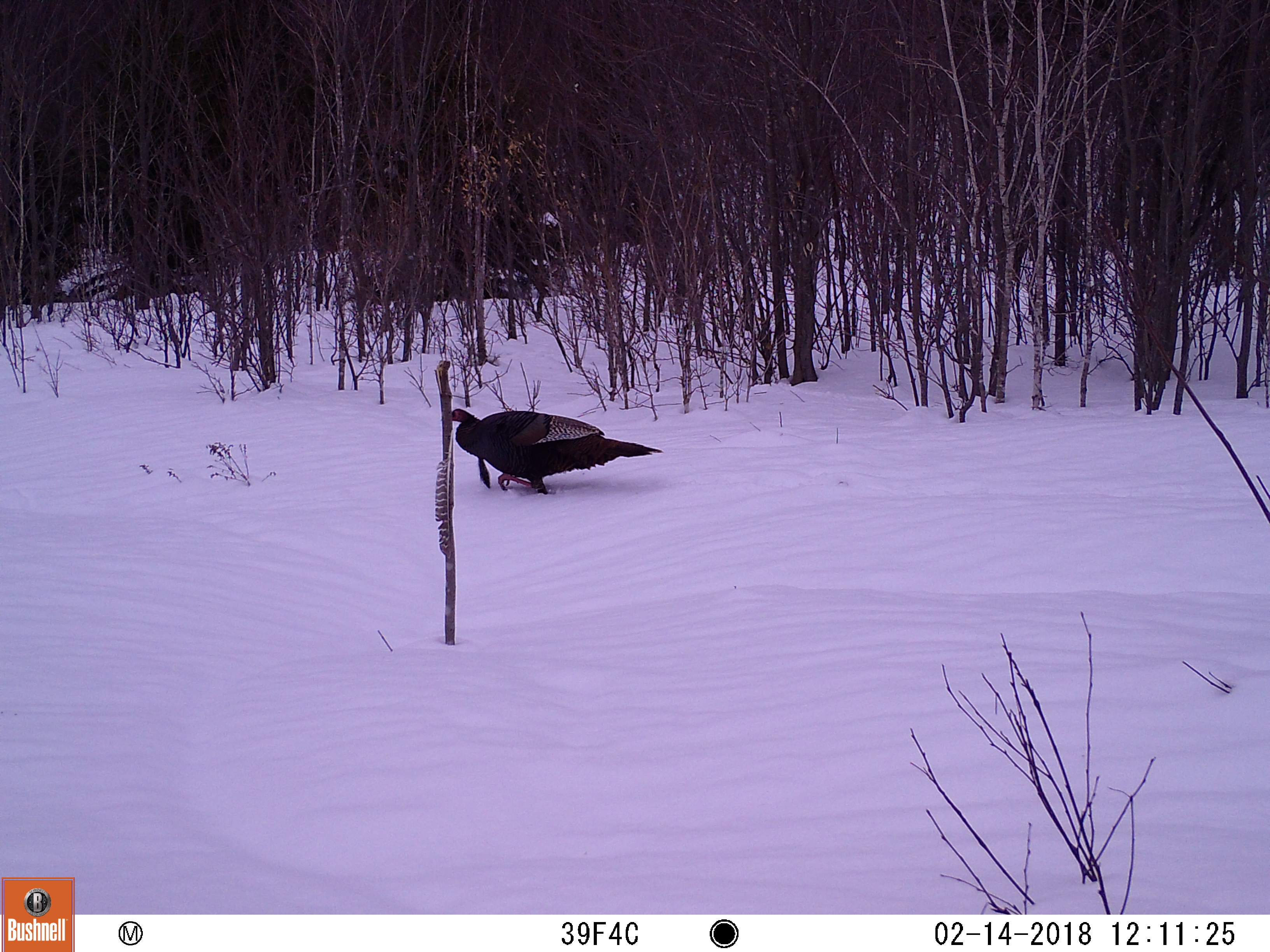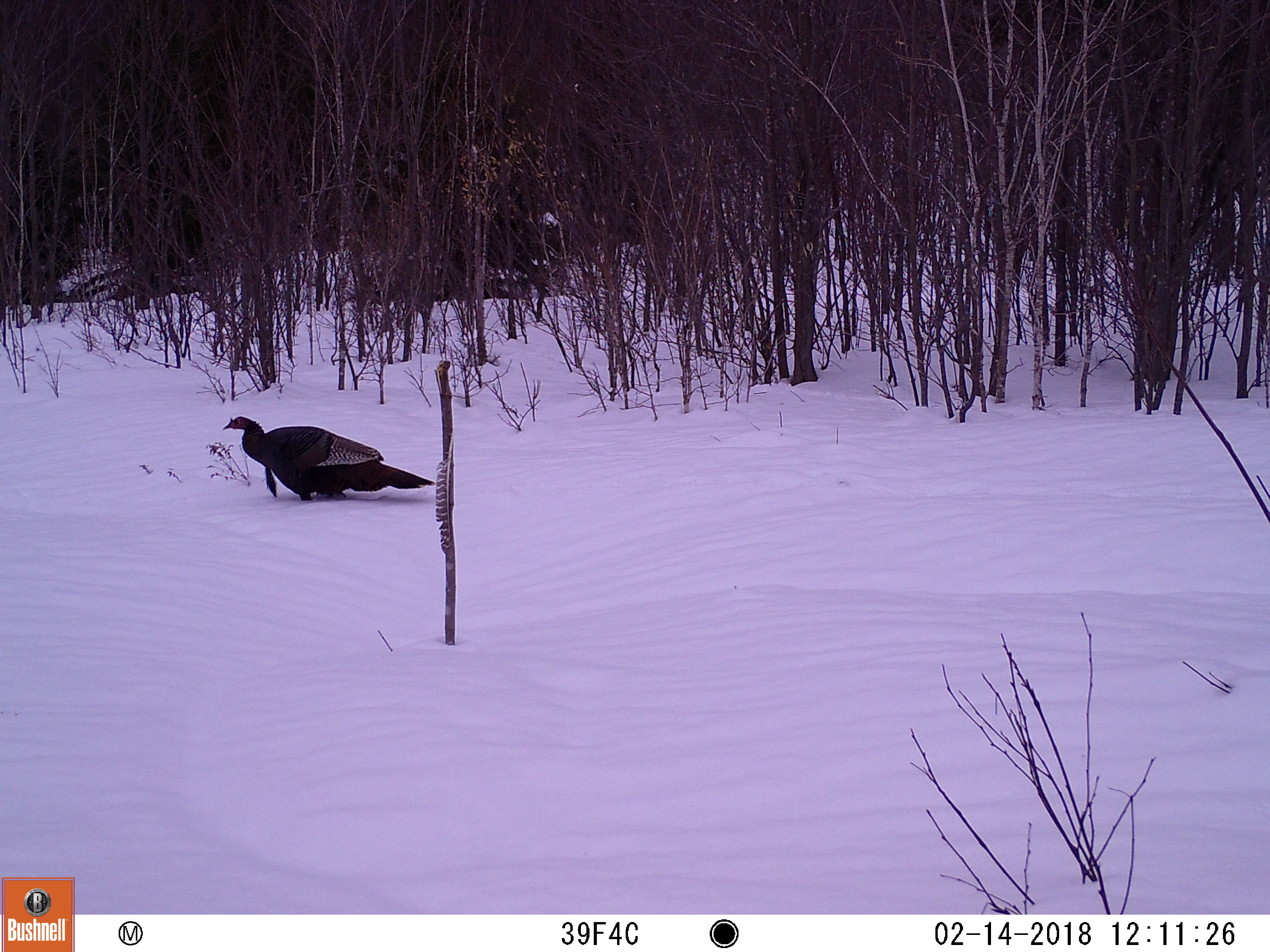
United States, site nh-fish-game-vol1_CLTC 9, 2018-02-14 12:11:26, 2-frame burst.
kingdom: Animalia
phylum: Chordata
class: Aves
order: Galliformes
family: Phasianidae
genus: Meleagris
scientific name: Meleagris gallopavo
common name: wild turkey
Wild turkey (Meleagris gallopavo).